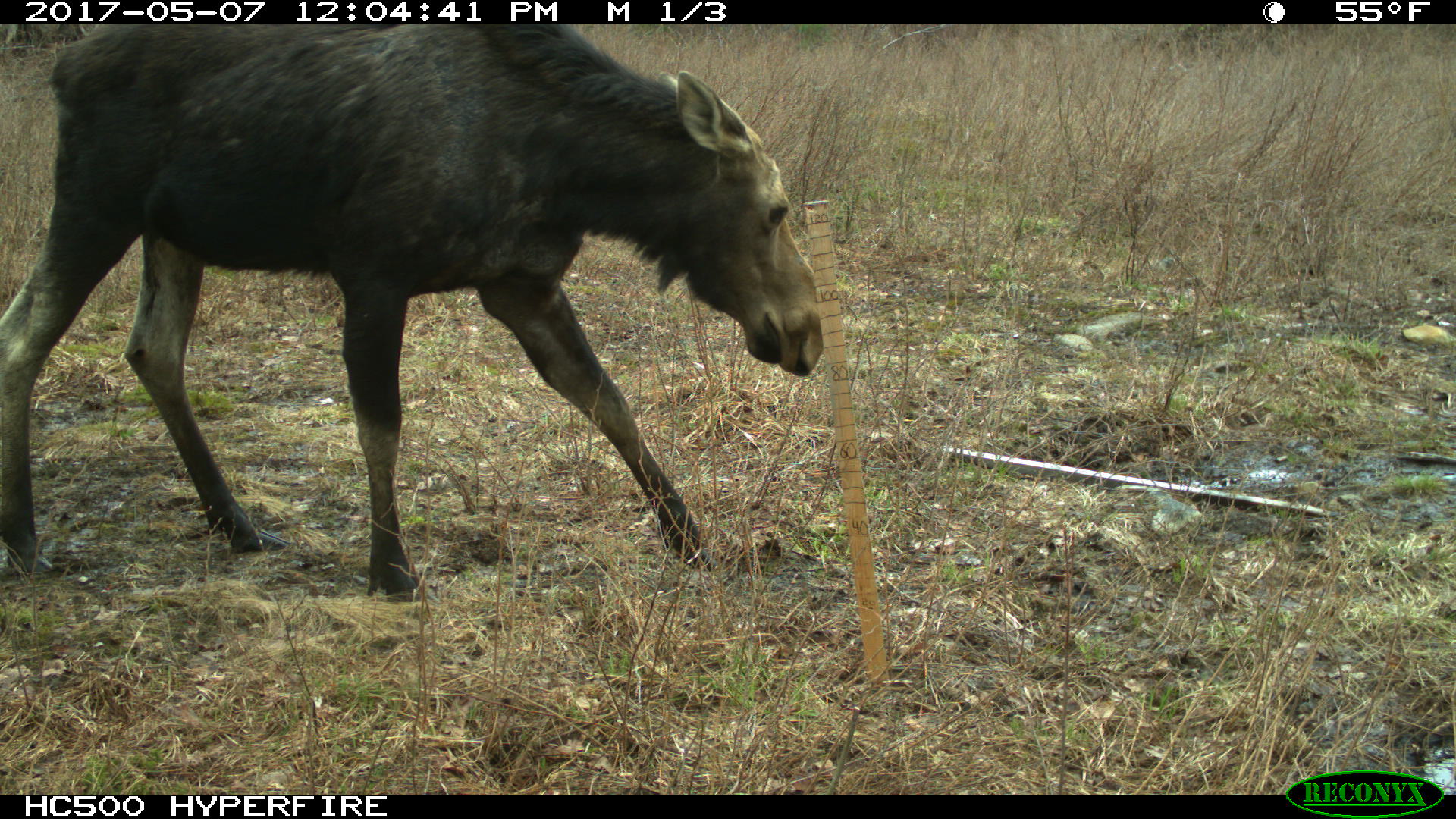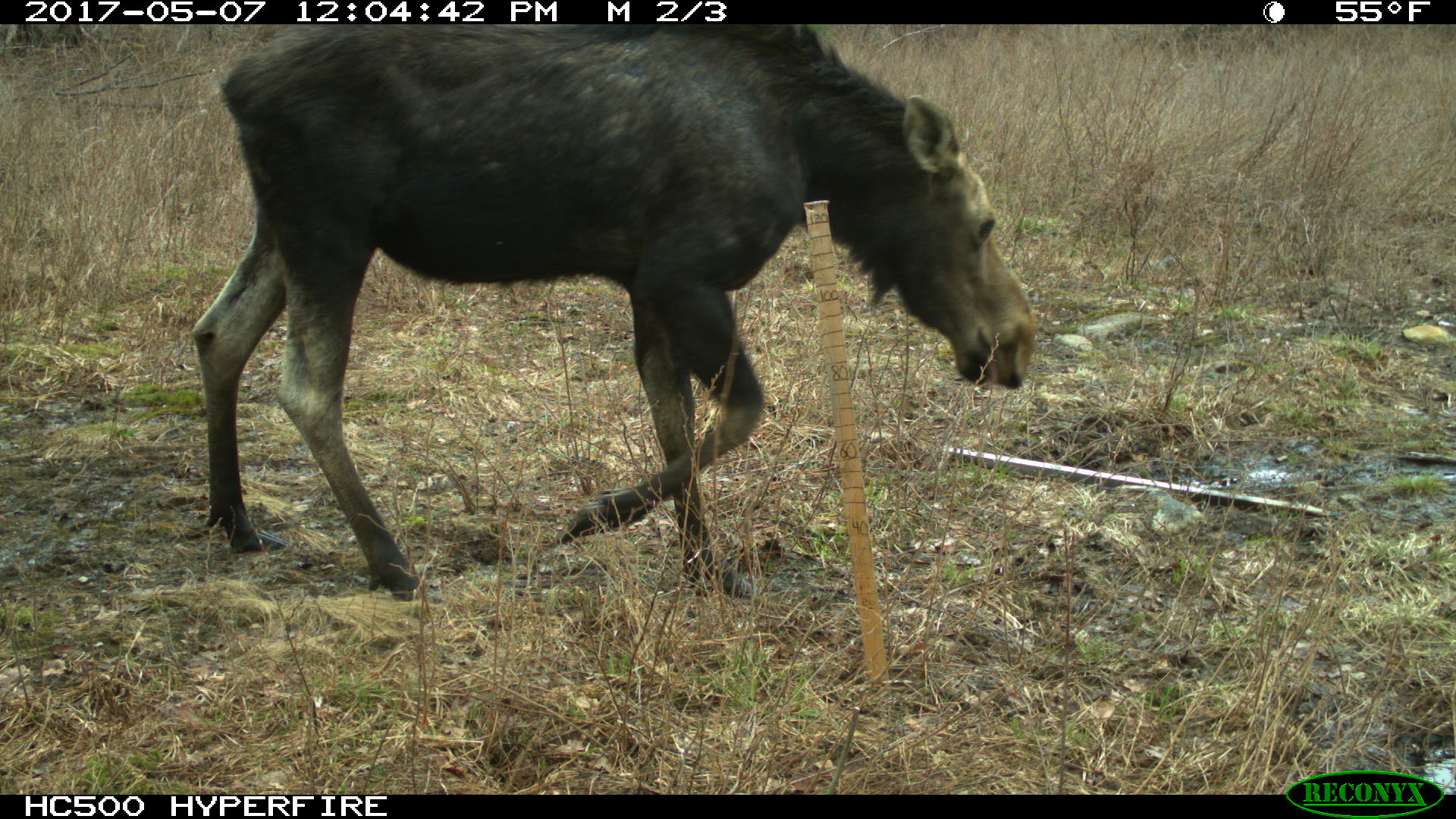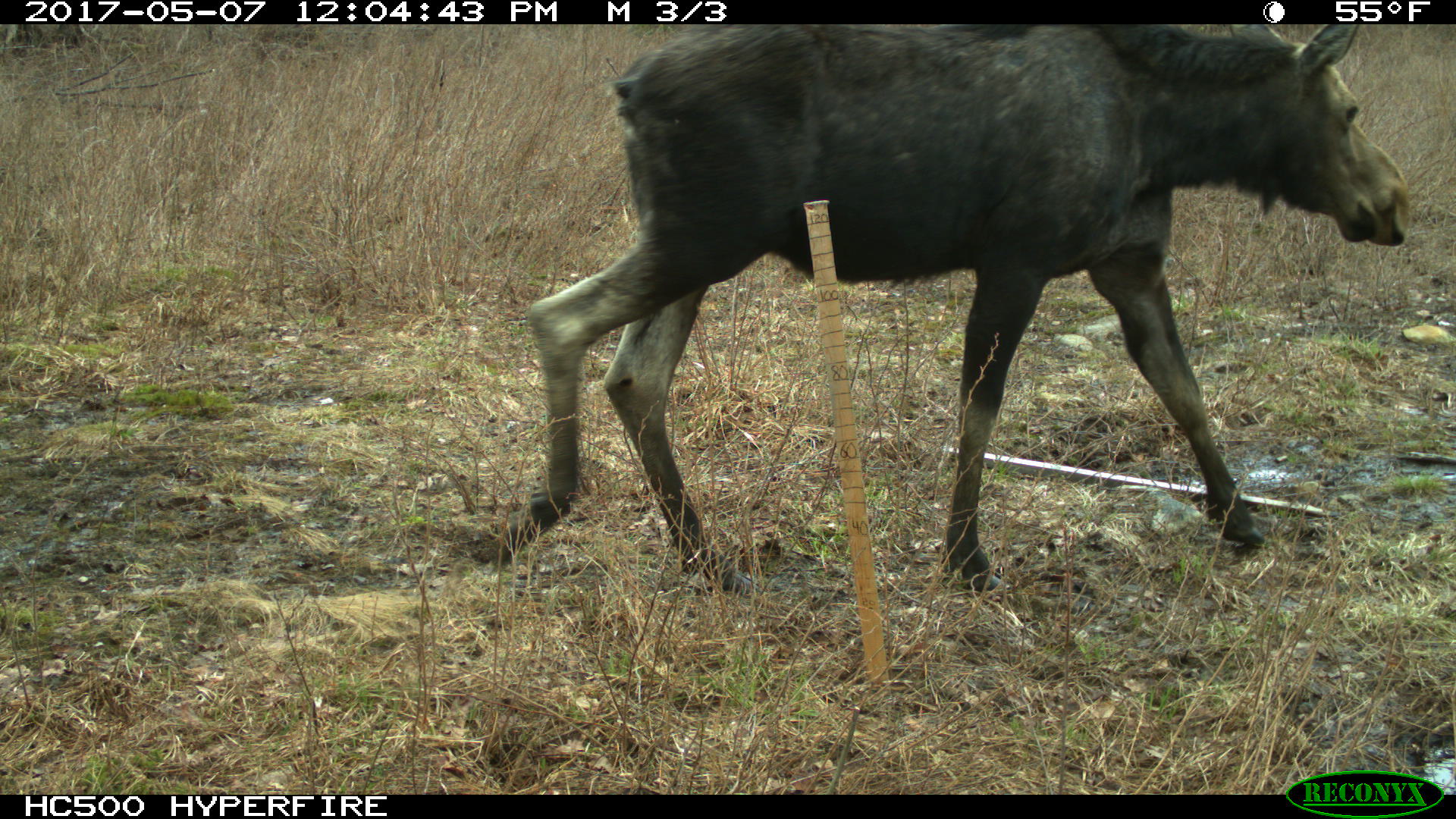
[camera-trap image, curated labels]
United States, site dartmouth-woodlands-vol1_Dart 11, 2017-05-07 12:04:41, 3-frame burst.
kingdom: Animalia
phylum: Chordata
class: Mammalia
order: Artiodactyla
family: Cervidae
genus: Alces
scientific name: Alces alces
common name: moose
Moose (Alces alces).